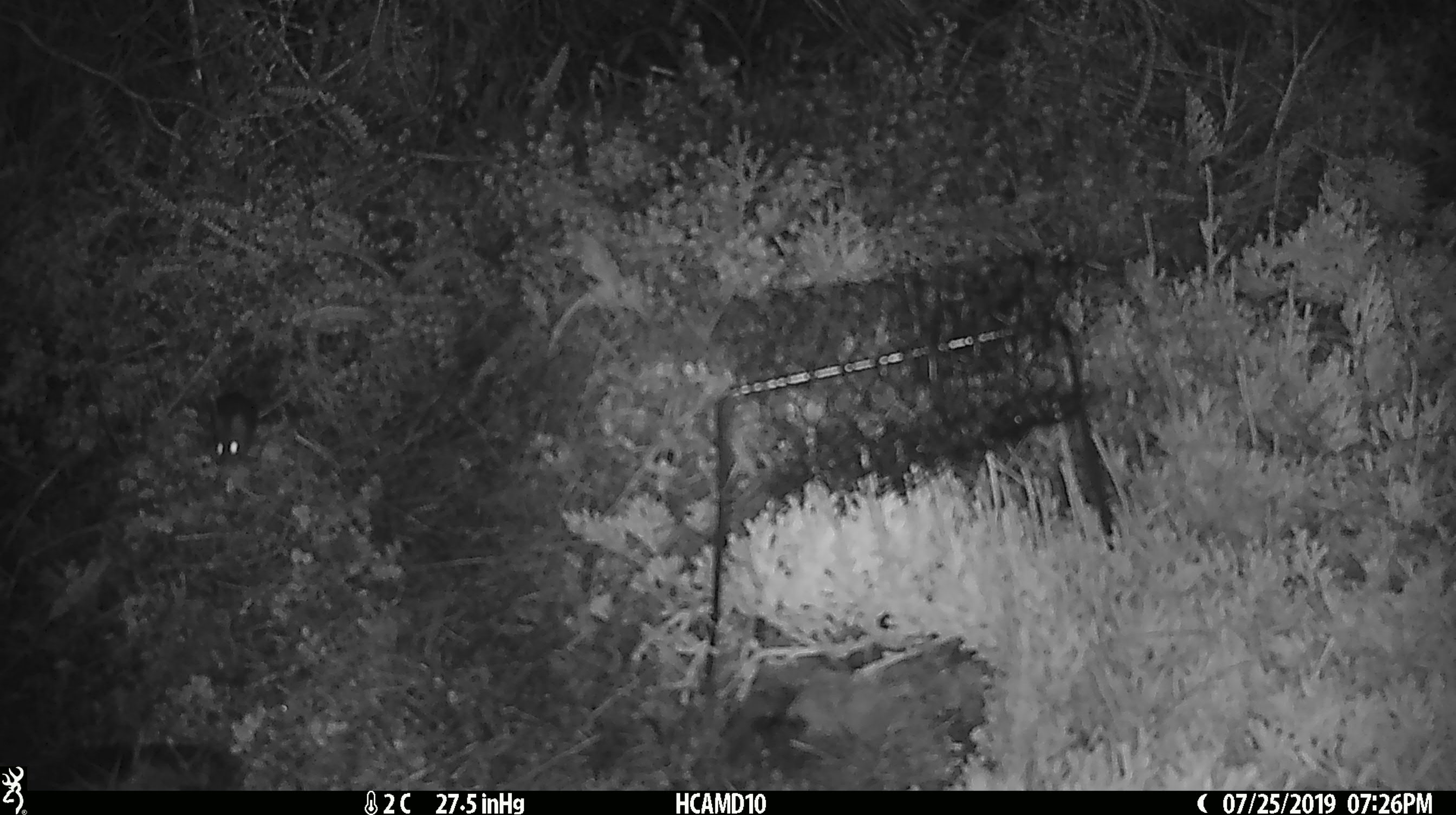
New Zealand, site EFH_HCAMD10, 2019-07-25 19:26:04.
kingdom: Animalia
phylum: Chordata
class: Mammalia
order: Rodentia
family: Muridae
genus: Mus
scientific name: Mus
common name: mouse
Mouse (Mus).